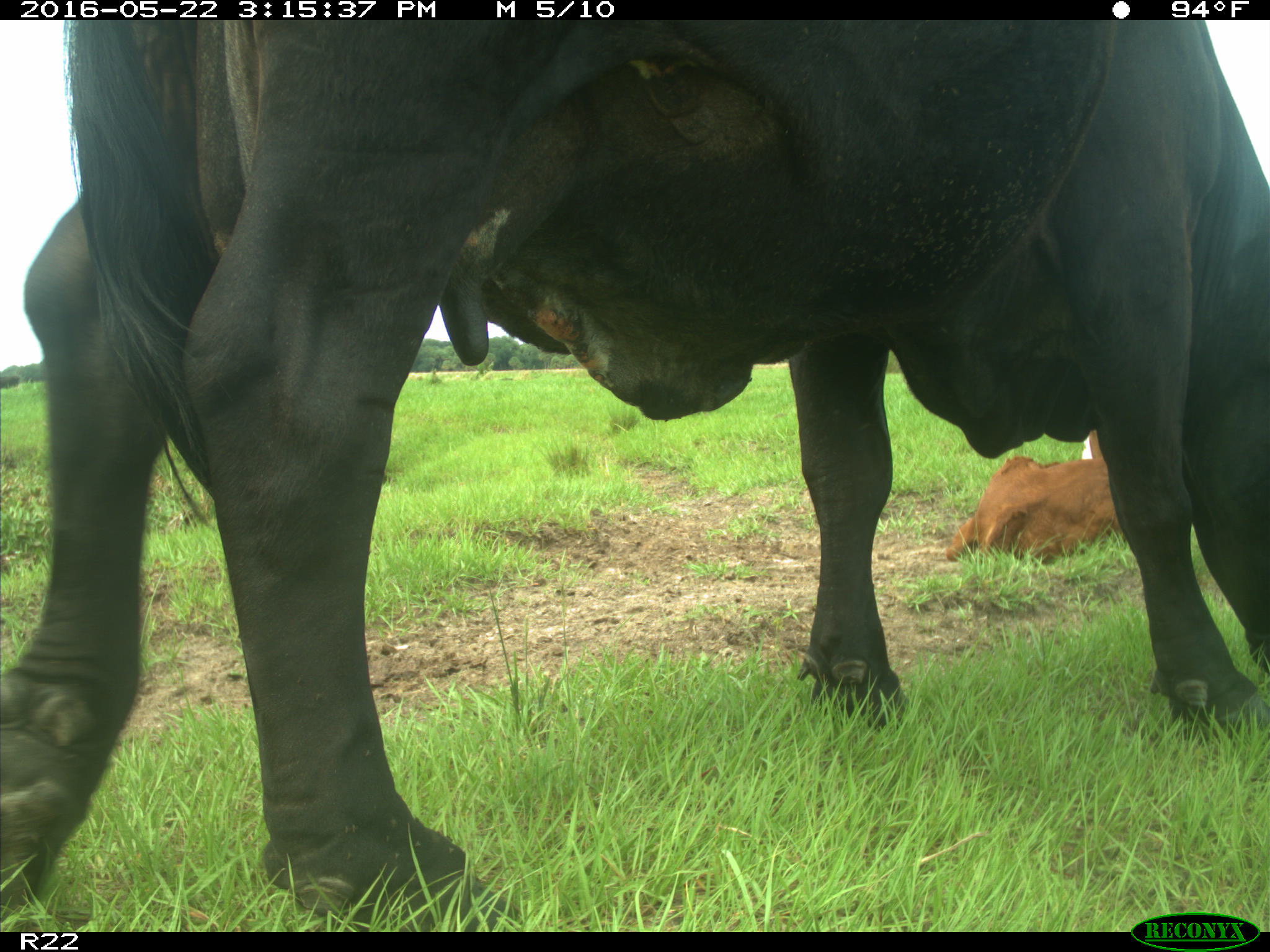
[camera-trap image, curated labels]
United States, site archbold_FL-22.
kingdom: Animalia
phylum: Chordata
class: Mammalia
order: Artiodactyla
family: Bovidae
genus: Bos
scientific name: Bos taurus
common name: domestic cow